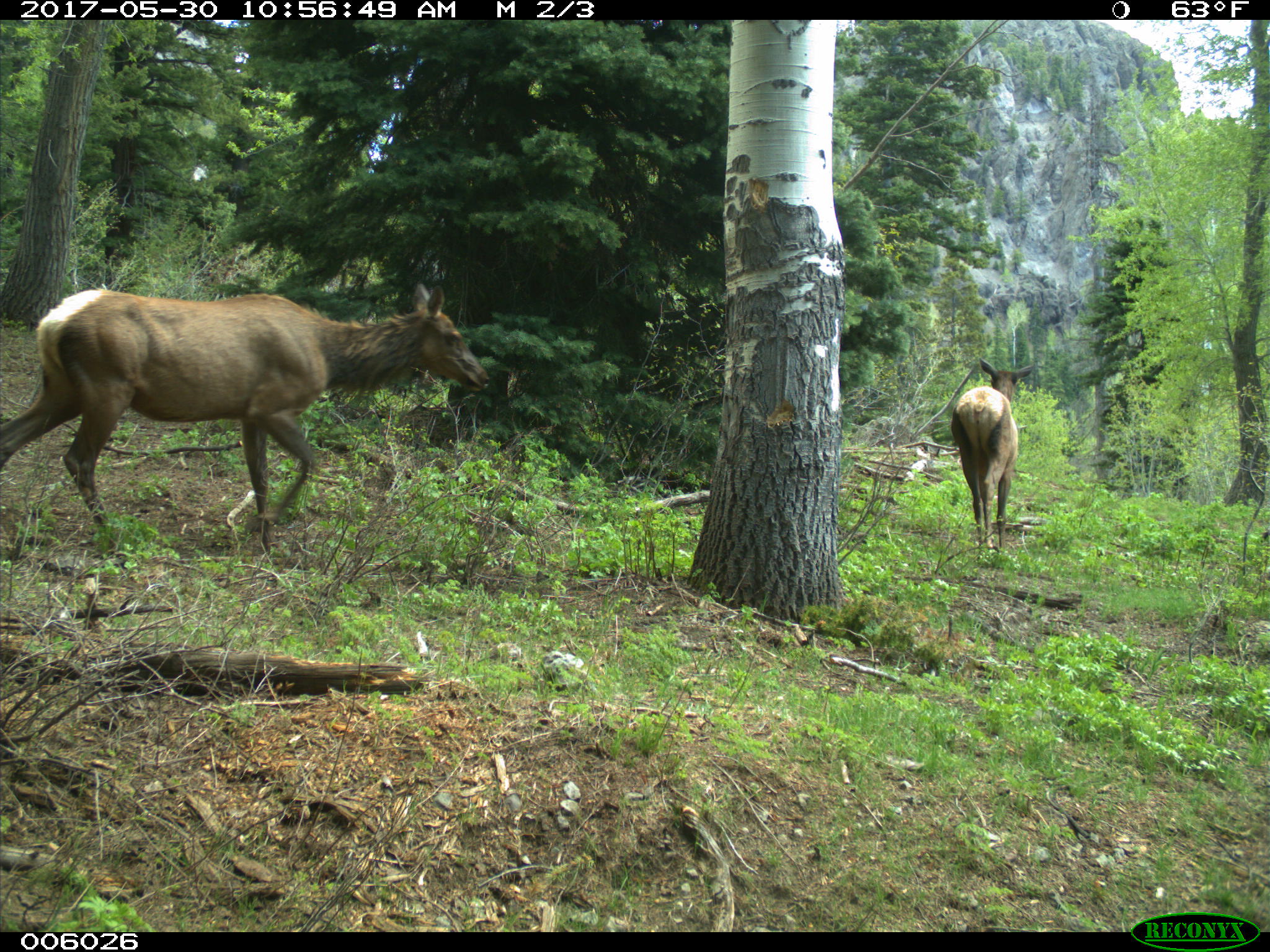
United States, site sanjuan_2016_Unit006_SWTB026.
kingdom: Animalia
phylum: Chordata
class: Mammalia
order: Artiodactyla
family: Cervidae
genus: Cervus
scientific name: Cervus elaphus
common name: red deer